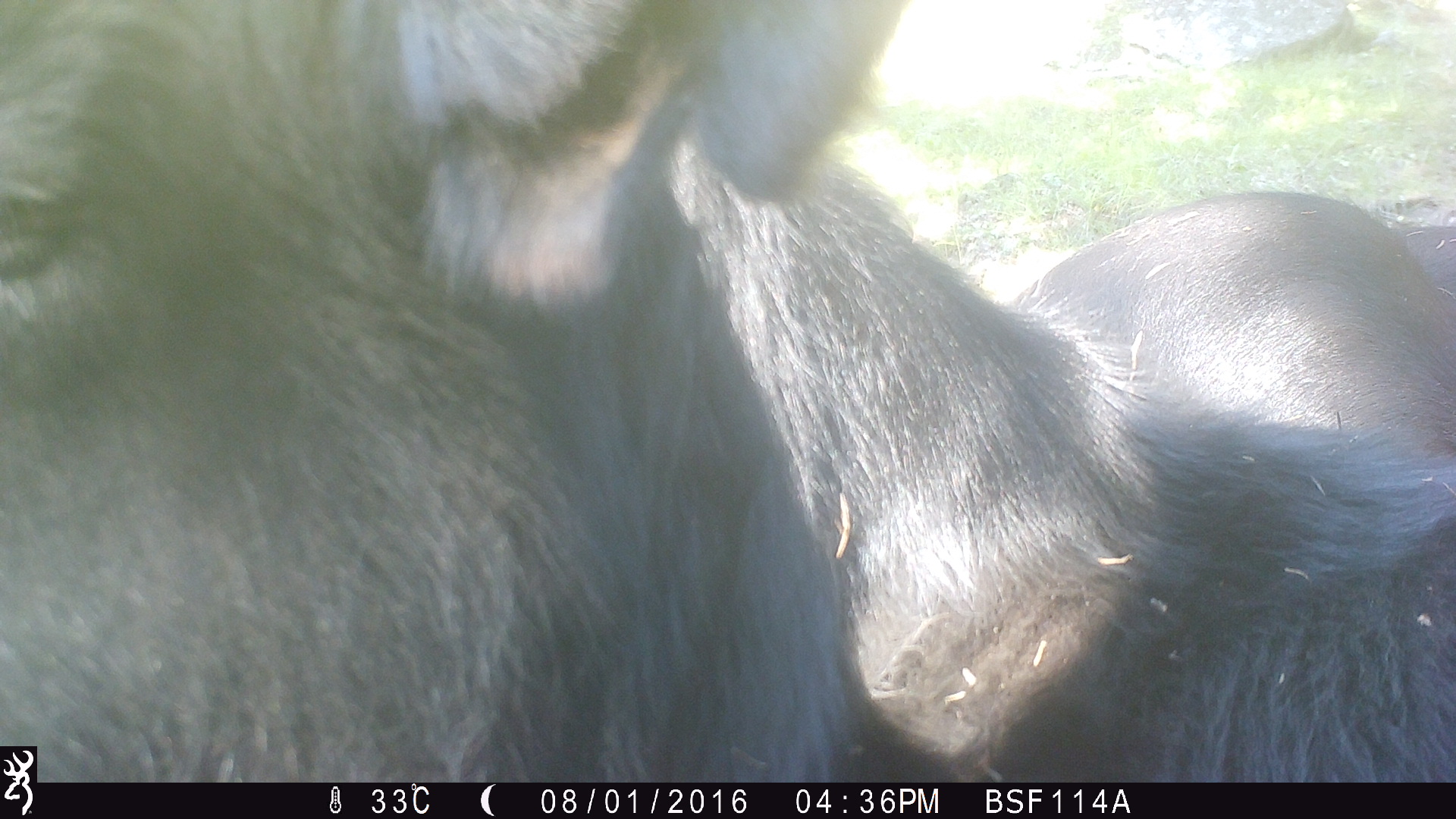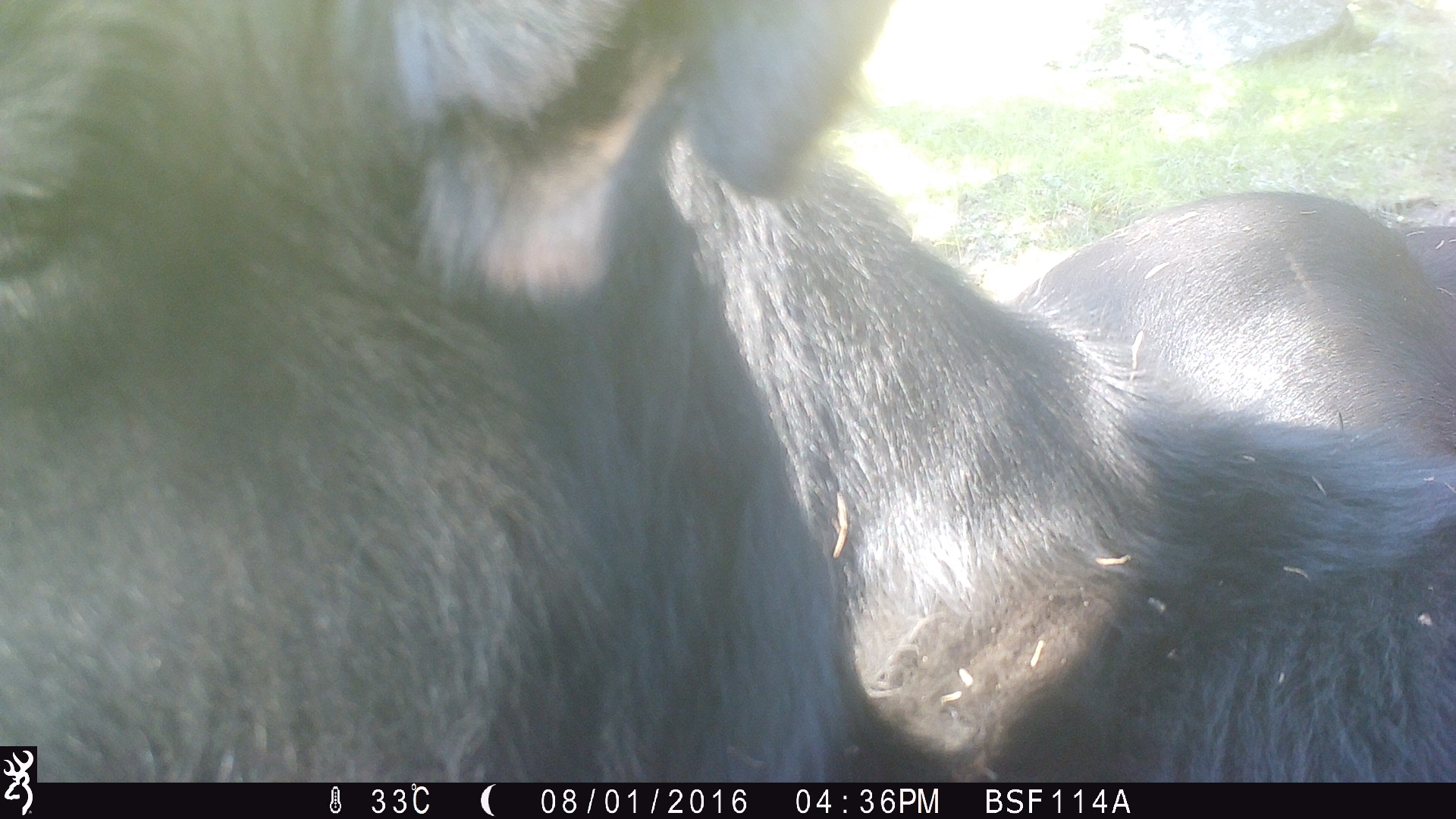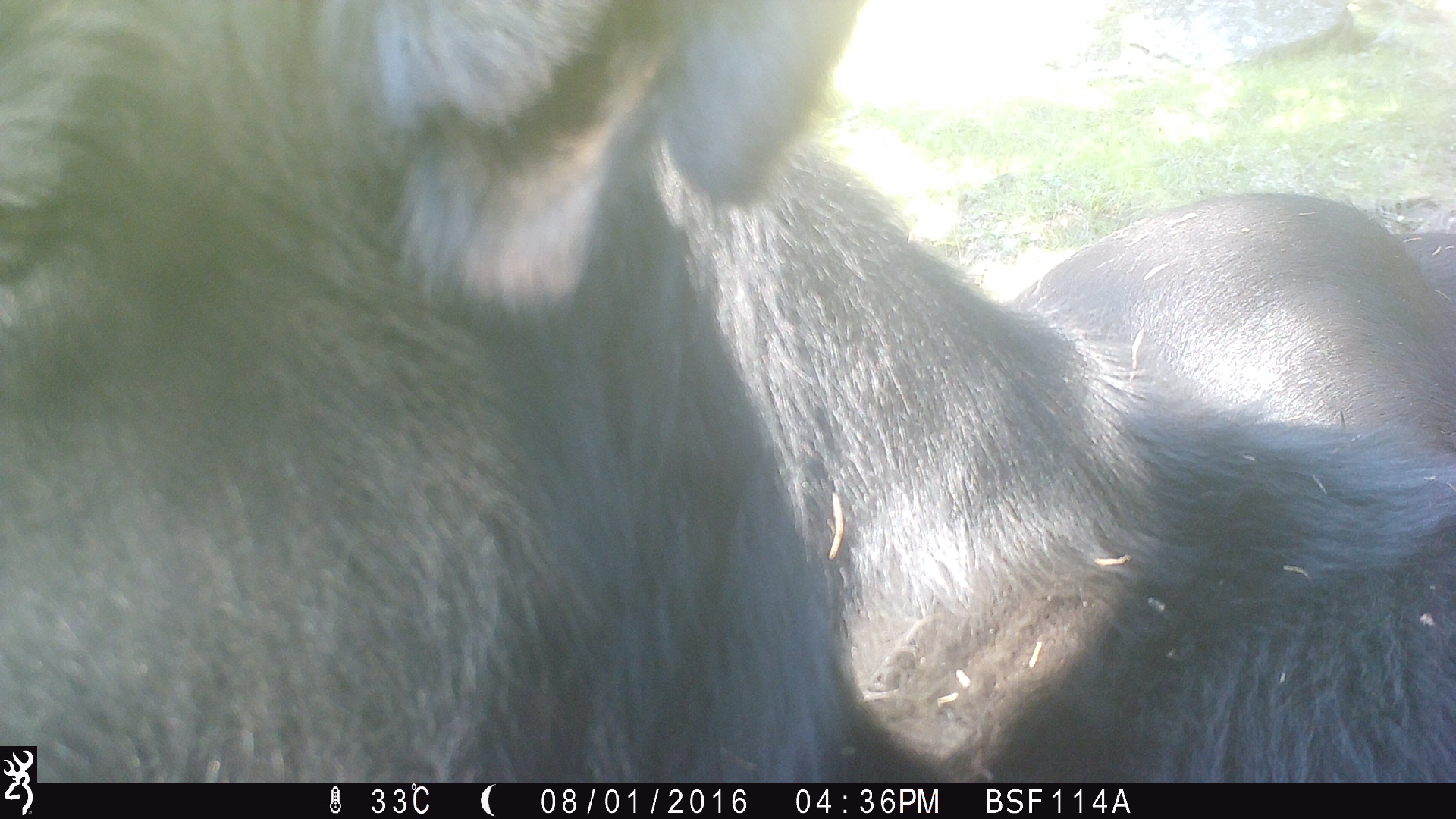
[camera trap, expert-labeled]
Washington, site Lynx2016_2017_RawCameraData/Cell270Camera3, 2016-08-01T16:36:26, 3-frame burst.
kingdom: Animalia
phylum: Chordata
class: Mammalia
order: Artiodactyla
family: Bovidae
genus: Bos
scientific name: Bos taurus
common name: domestic cattle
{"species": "domestic cattle (Bos taurus)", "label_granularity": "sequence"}